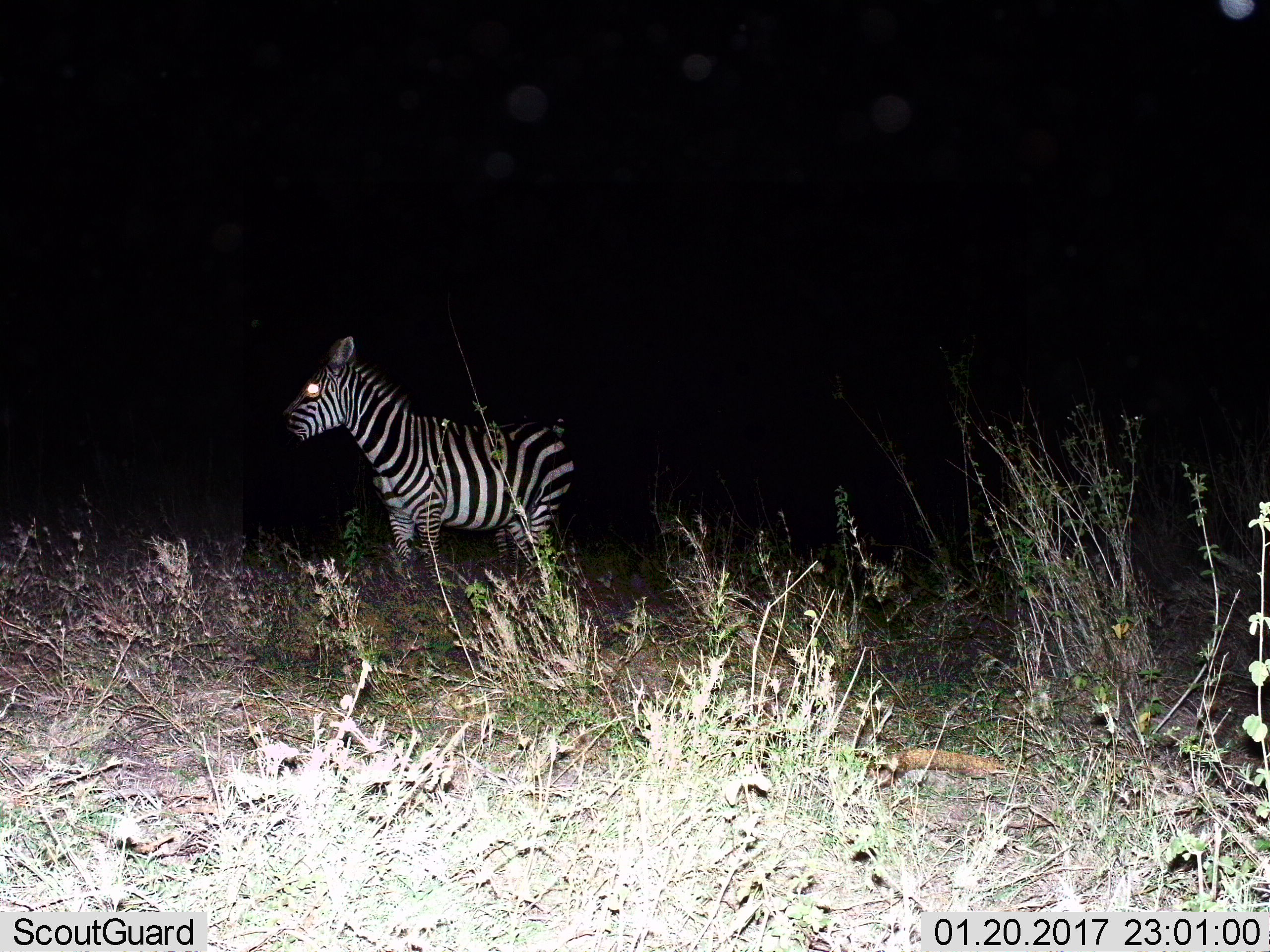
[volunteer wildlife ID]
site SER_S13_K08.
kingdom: Animalia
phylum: Chordata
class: Mammalia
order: Perissodactyla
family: Equidae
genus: Equus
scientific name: Equus quagga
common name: plains zebra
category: zebraplains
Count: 1.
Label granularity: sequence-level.